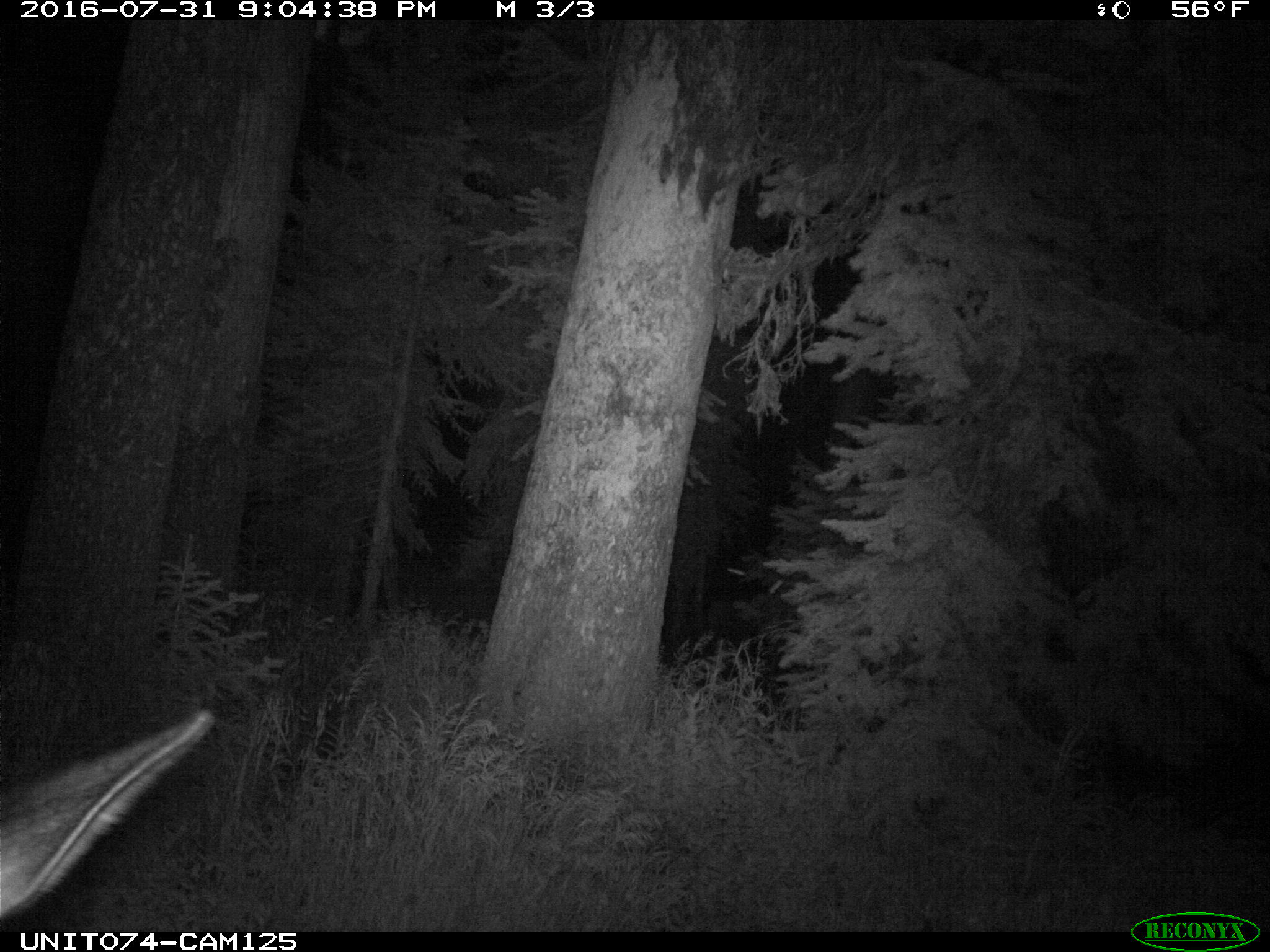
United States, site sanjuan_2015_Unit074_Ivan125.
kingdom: Animalia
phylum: Chordata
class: Mammalia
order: Artiodactyla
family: Cervidae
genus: Cervus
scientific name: Cervus elaphus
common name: red deer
Cervus elaphus (red deer).